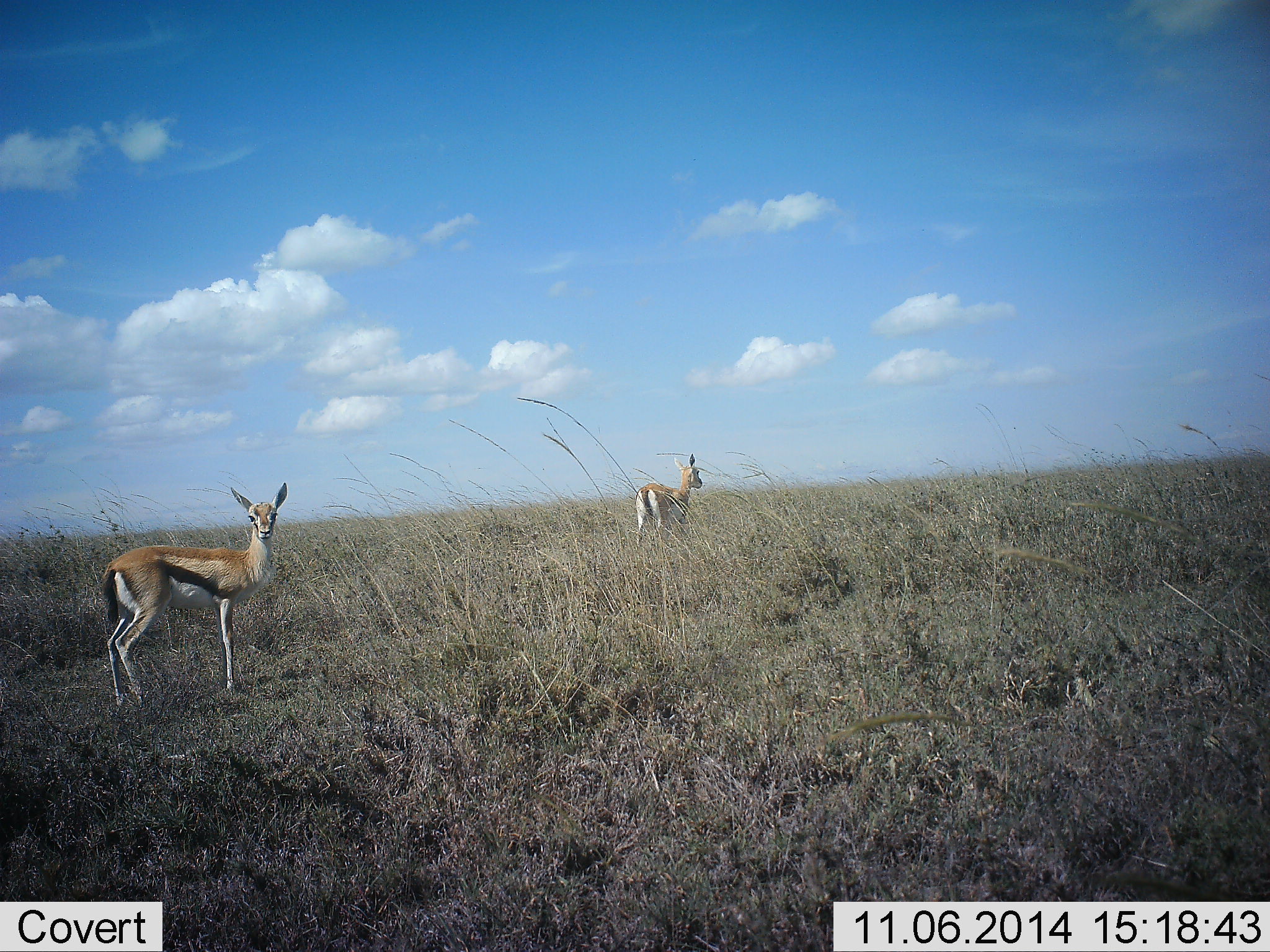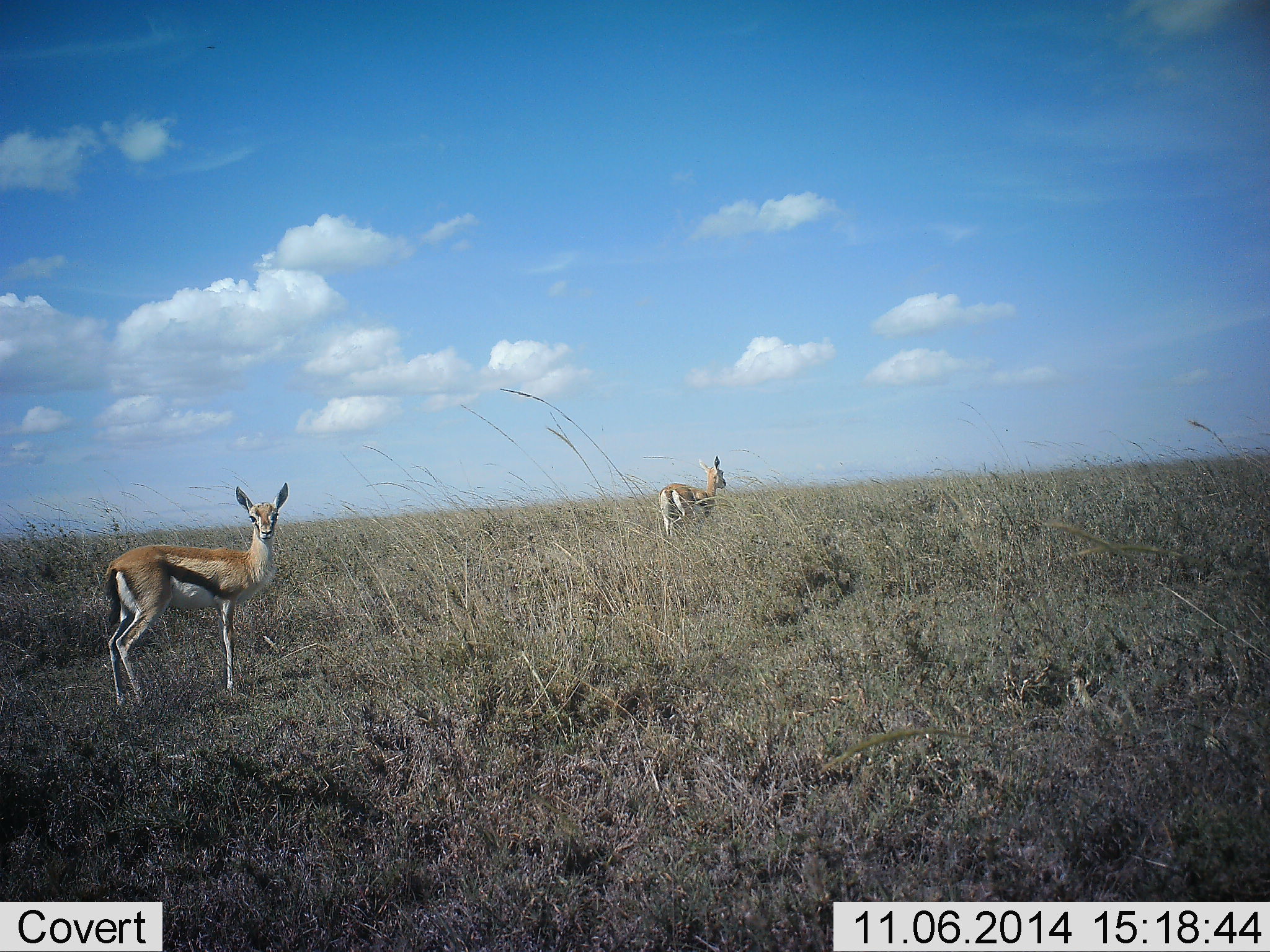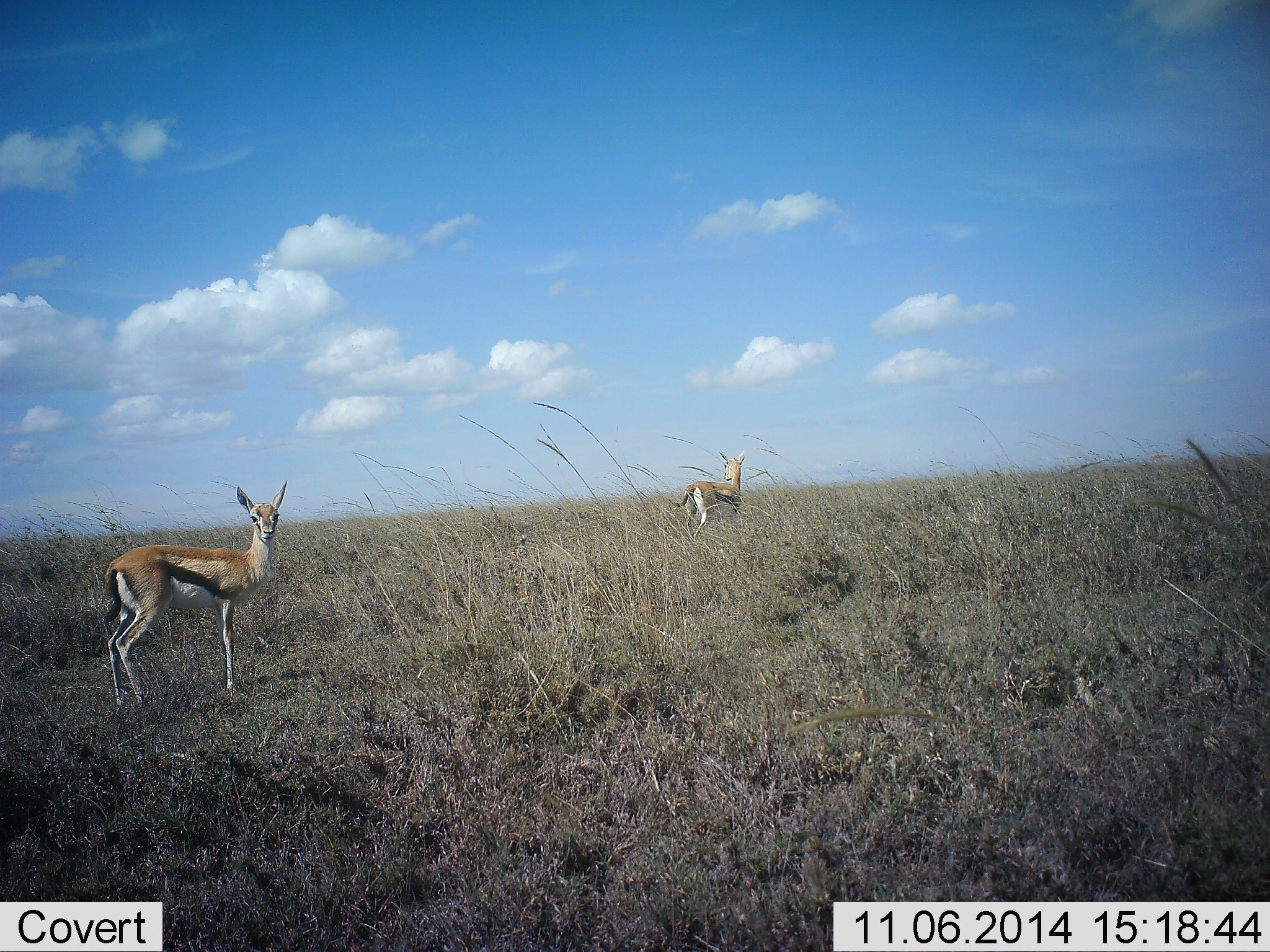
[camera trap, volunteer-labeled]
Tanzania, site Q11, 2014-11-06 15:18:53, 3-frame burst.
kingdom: Animalia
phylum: Chordata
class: Mammalia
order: Artiodactyla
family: Bovidae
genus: Eudorcas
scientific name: Eudorcas thomsonii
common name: thomson's gazelle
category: gazellethomsons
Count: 2.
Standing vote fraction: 100%.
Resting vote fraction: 0%.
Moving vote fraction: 90%.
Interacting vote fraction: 0%.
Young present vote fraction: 20%.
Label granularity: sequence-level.